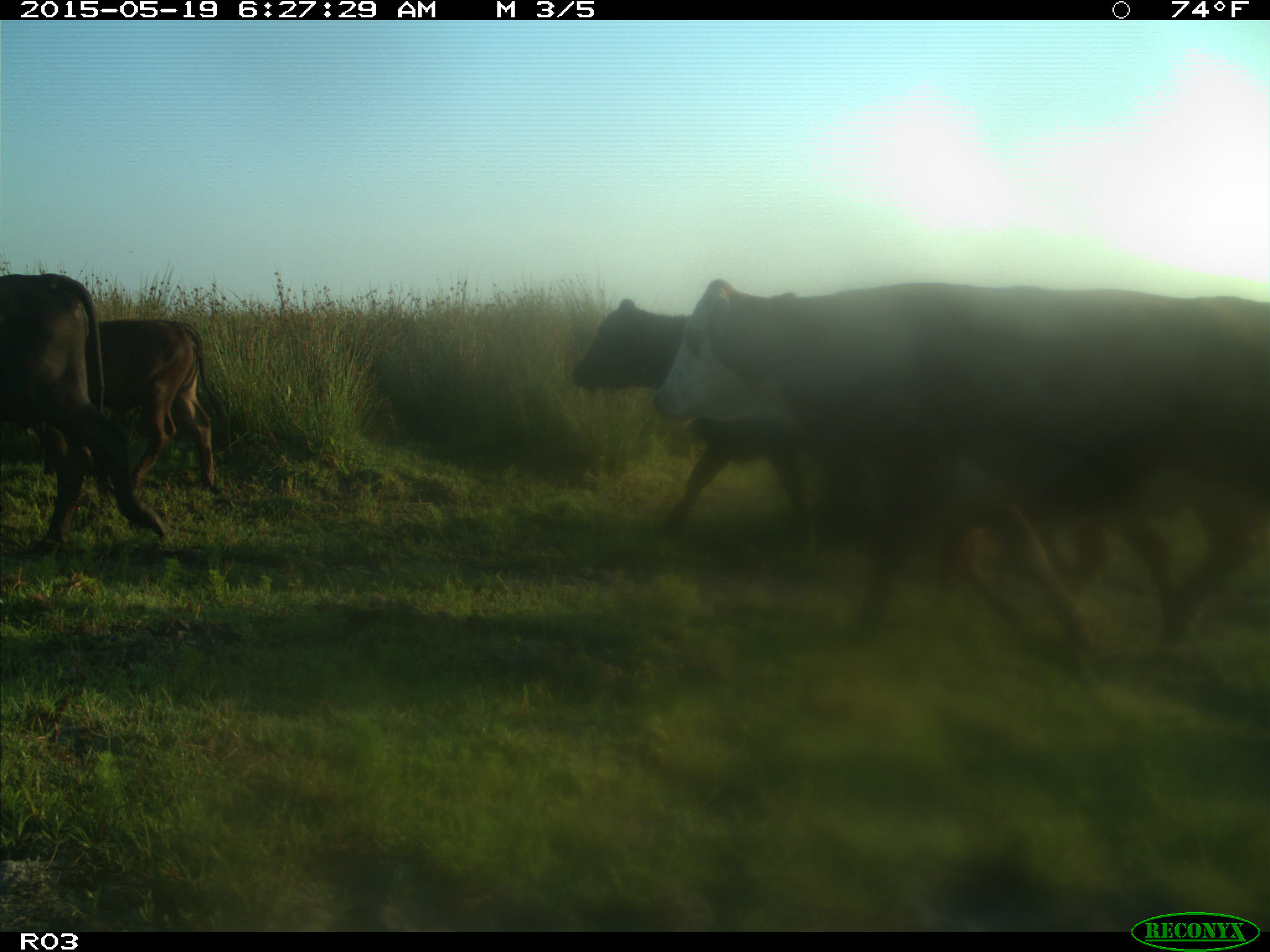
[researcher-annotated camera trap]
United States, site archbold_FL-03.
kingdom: Animalia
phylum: Chordata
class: Mammalia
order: Artiodactyla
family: Bovidae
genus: Bos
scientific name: Bos taurus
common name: domestic cow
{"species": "Bos taurus (domestic cow)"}